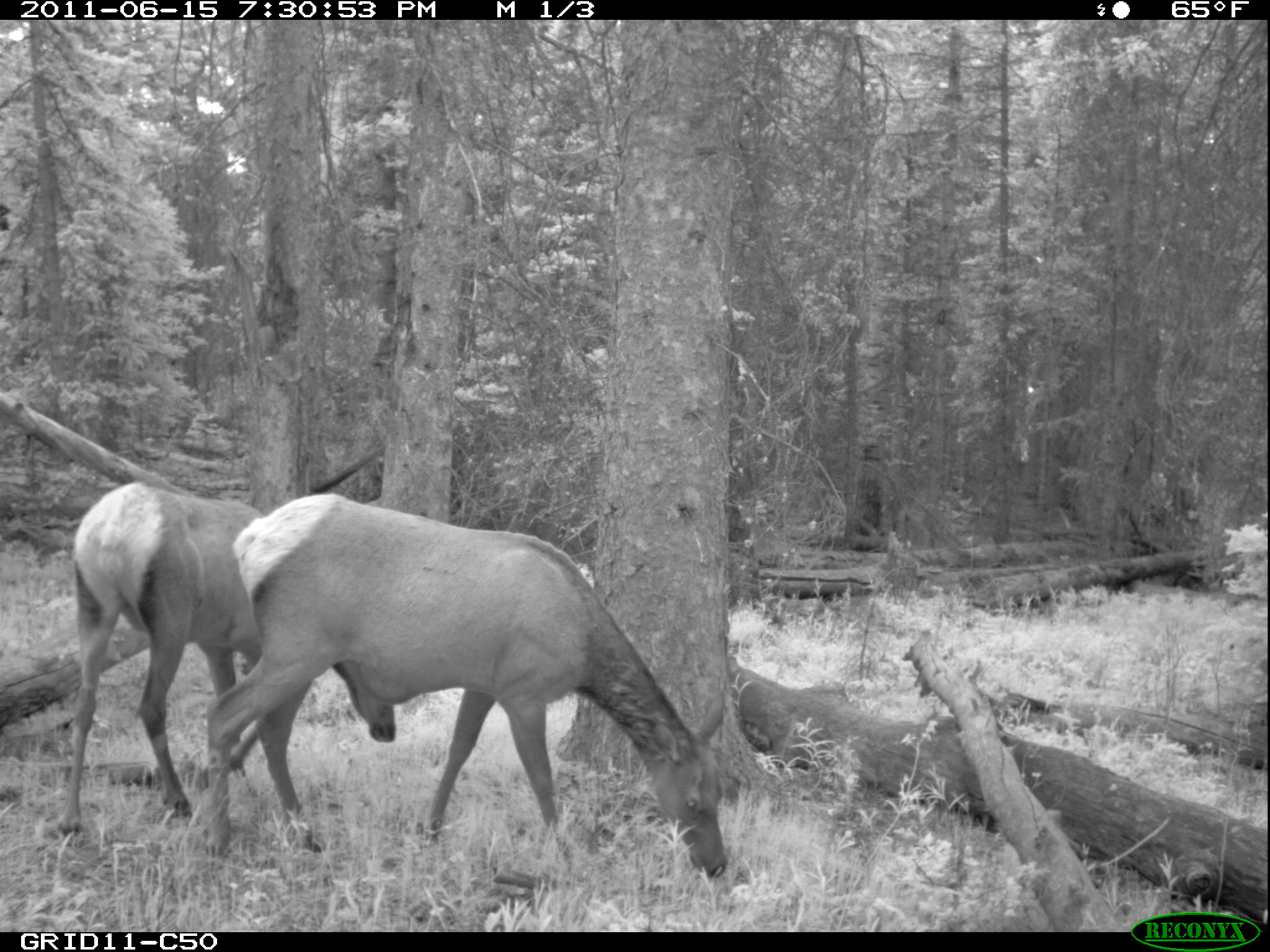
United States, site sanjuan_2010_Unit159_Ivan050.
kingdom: Animalia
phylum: Chordata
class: Mammalia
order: Artiodactyla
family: Cervidae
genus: Cervus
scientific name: Cervus elaphus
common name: red deer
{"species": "Cervus elaphus (red deer)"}